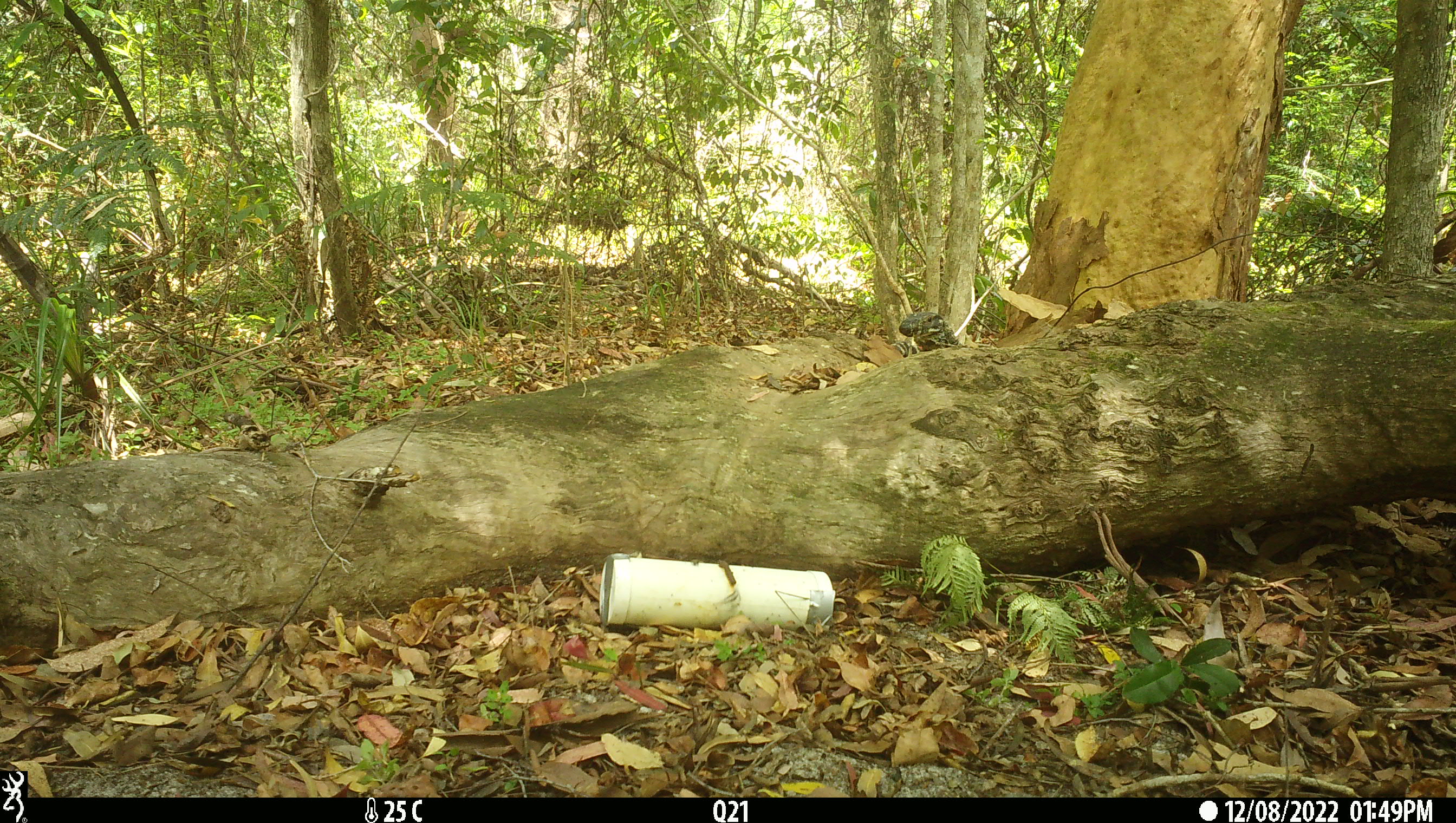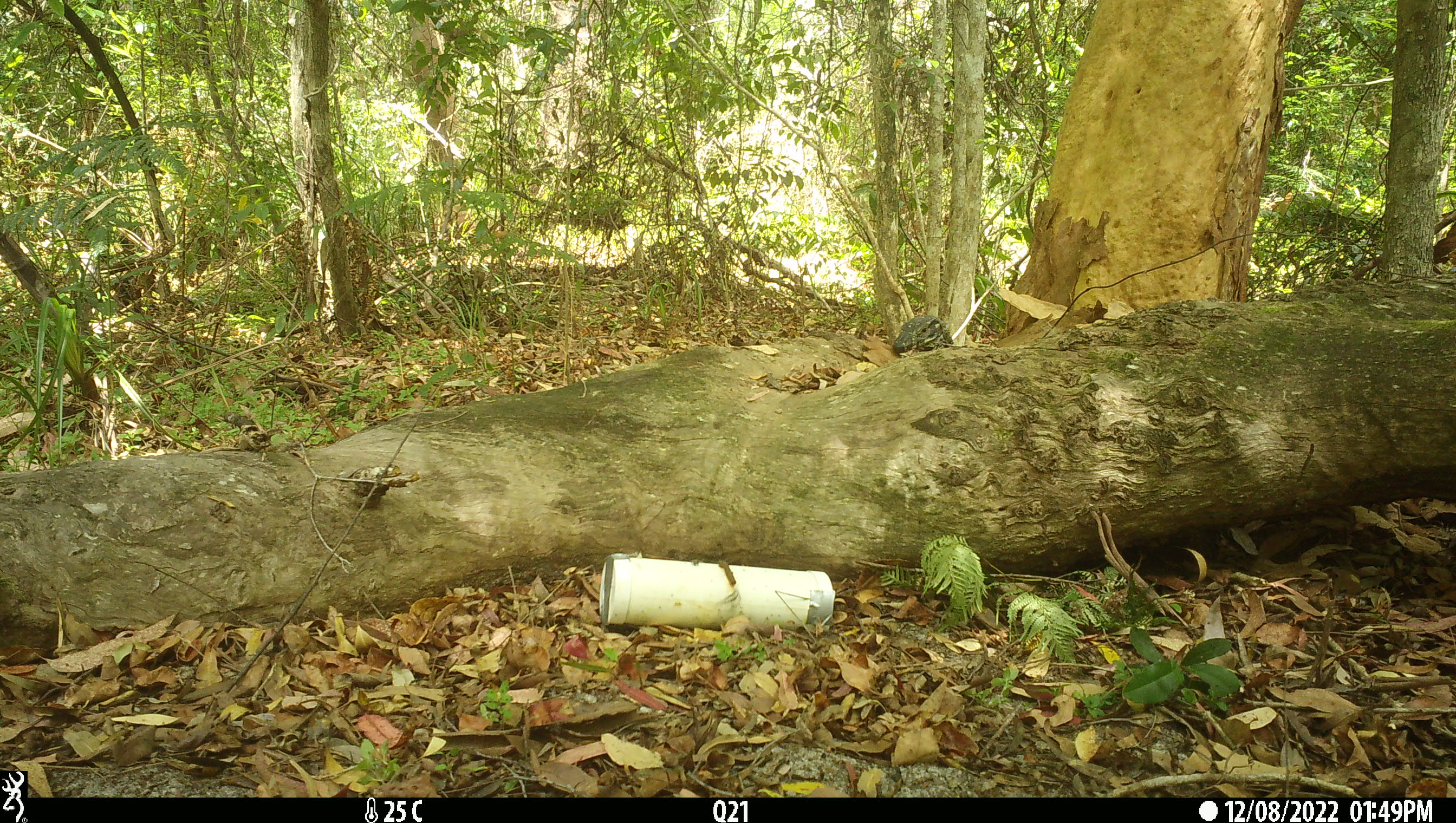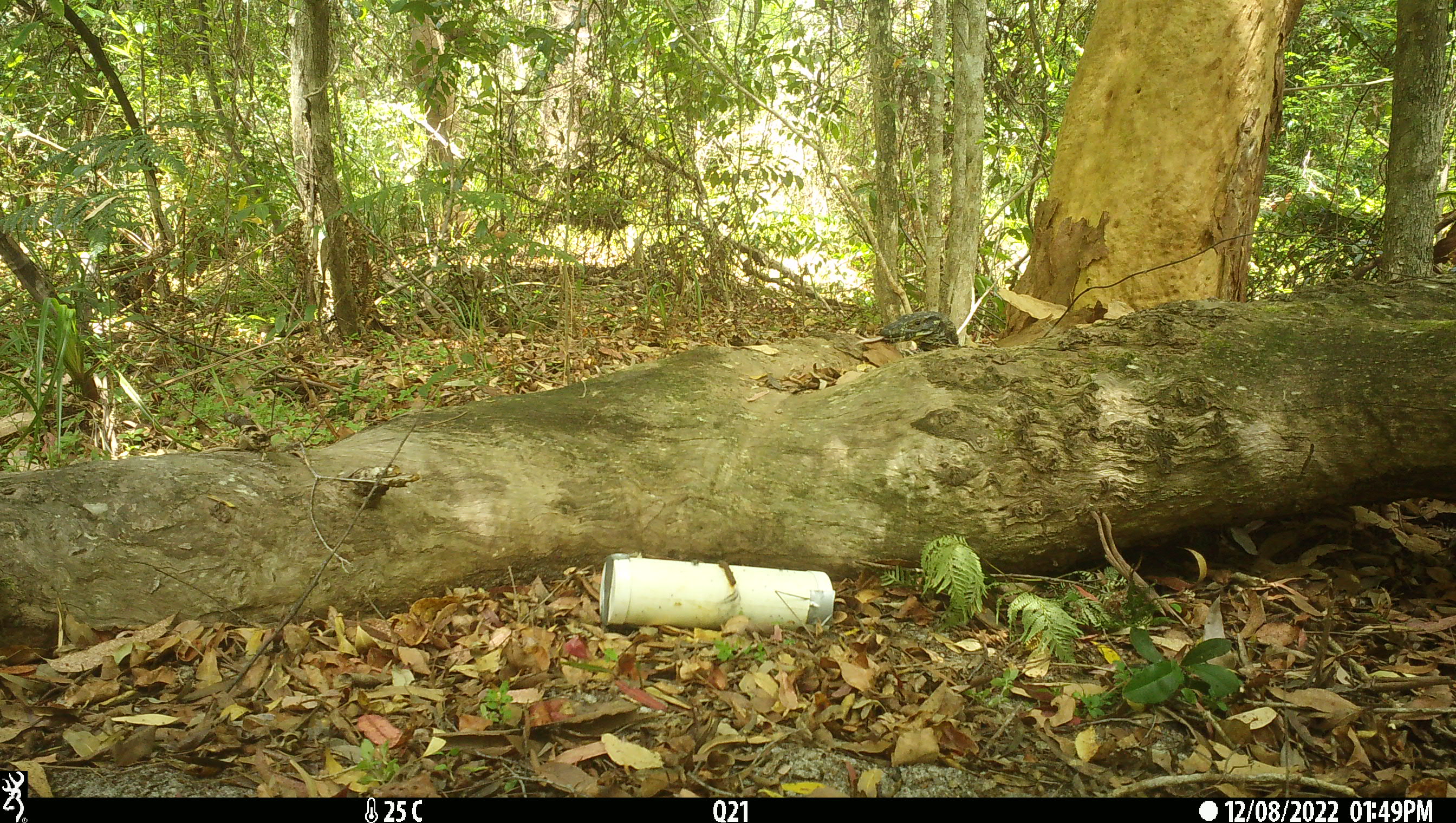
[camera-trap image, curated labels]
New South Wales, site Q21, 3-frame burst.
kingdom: Animalia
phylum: Chordata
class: Reptilia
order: Squamata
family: Varanidae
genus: Varanus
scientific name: Varanus varius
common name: lace monitor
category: goanna